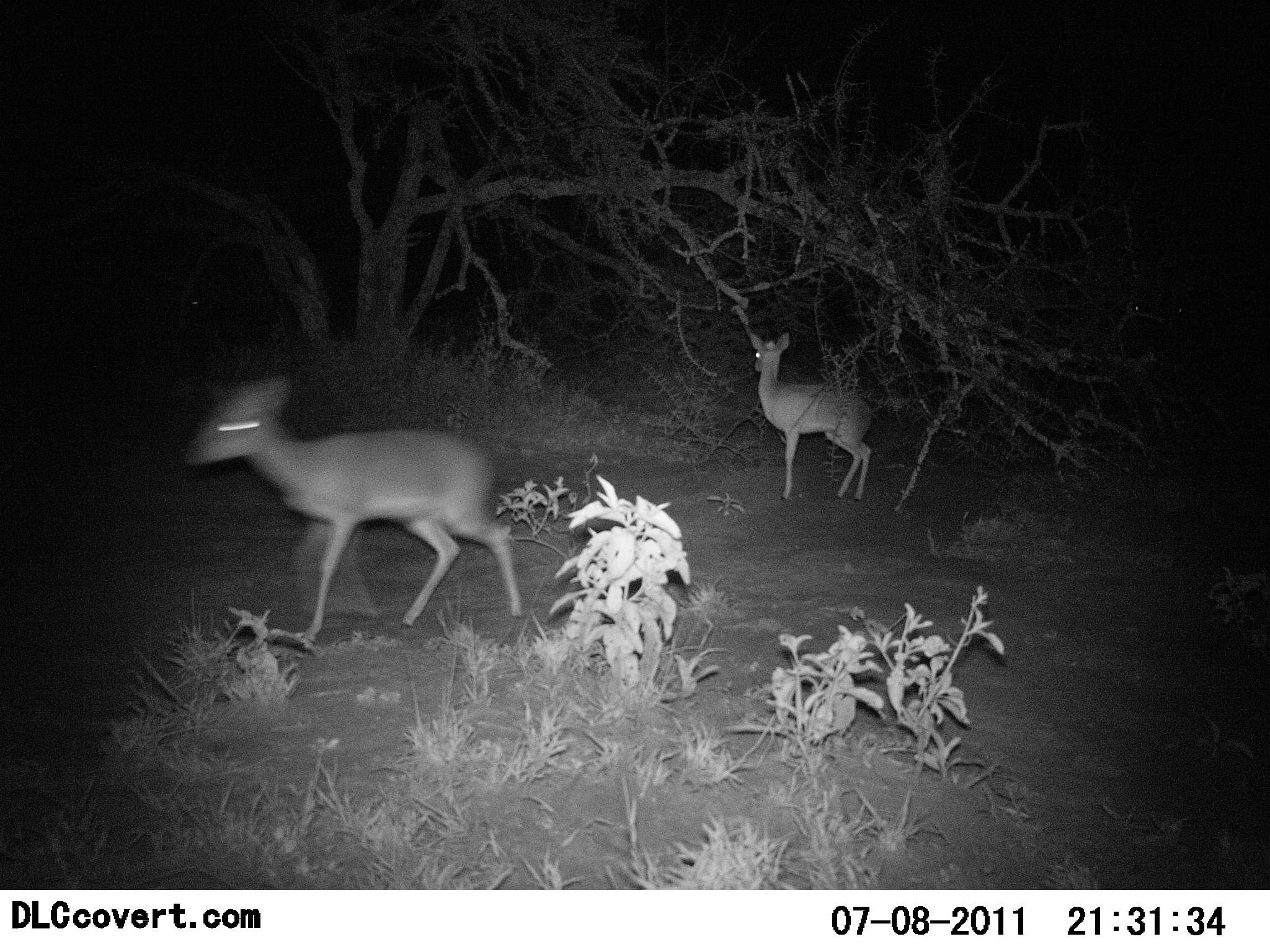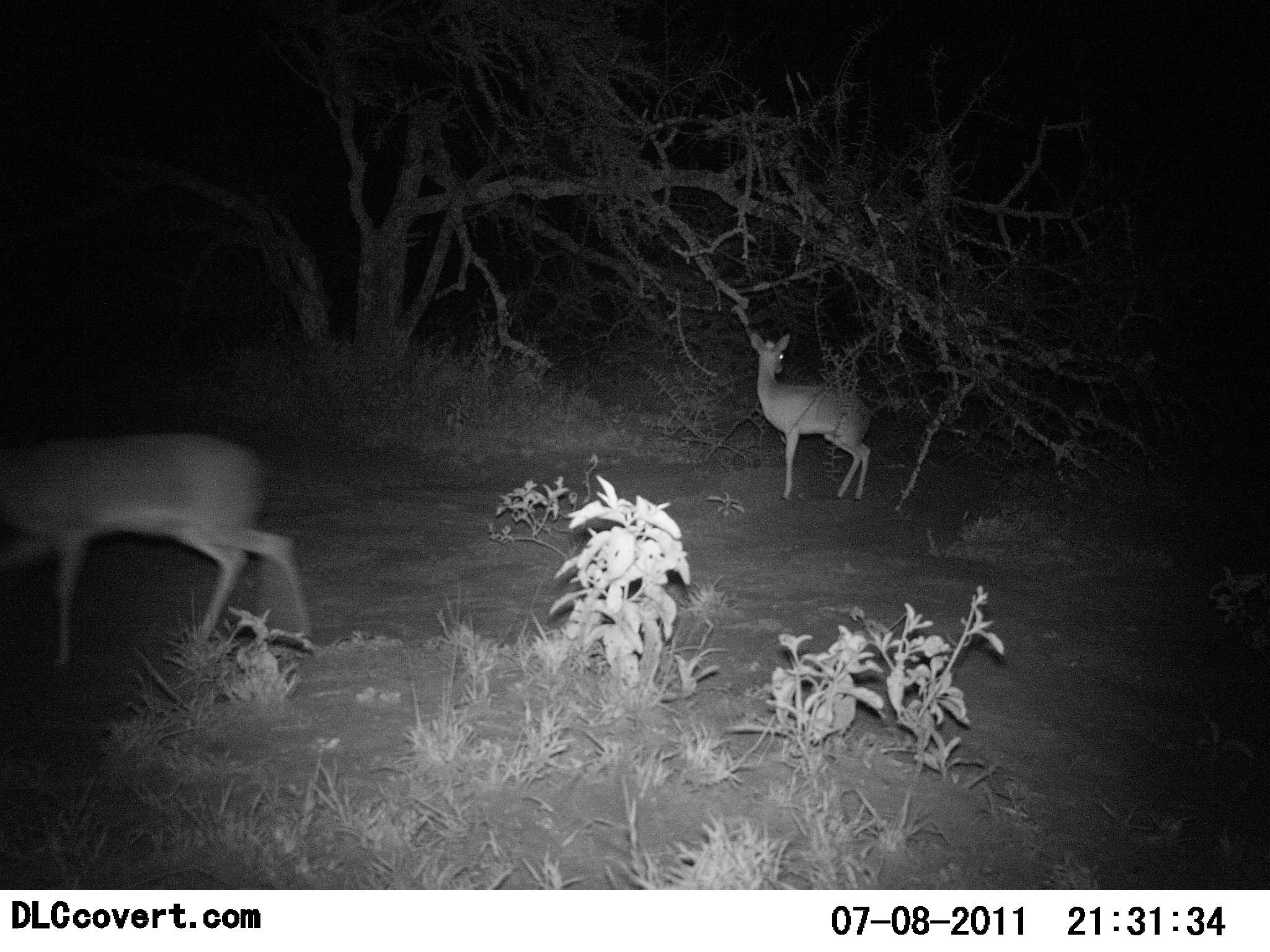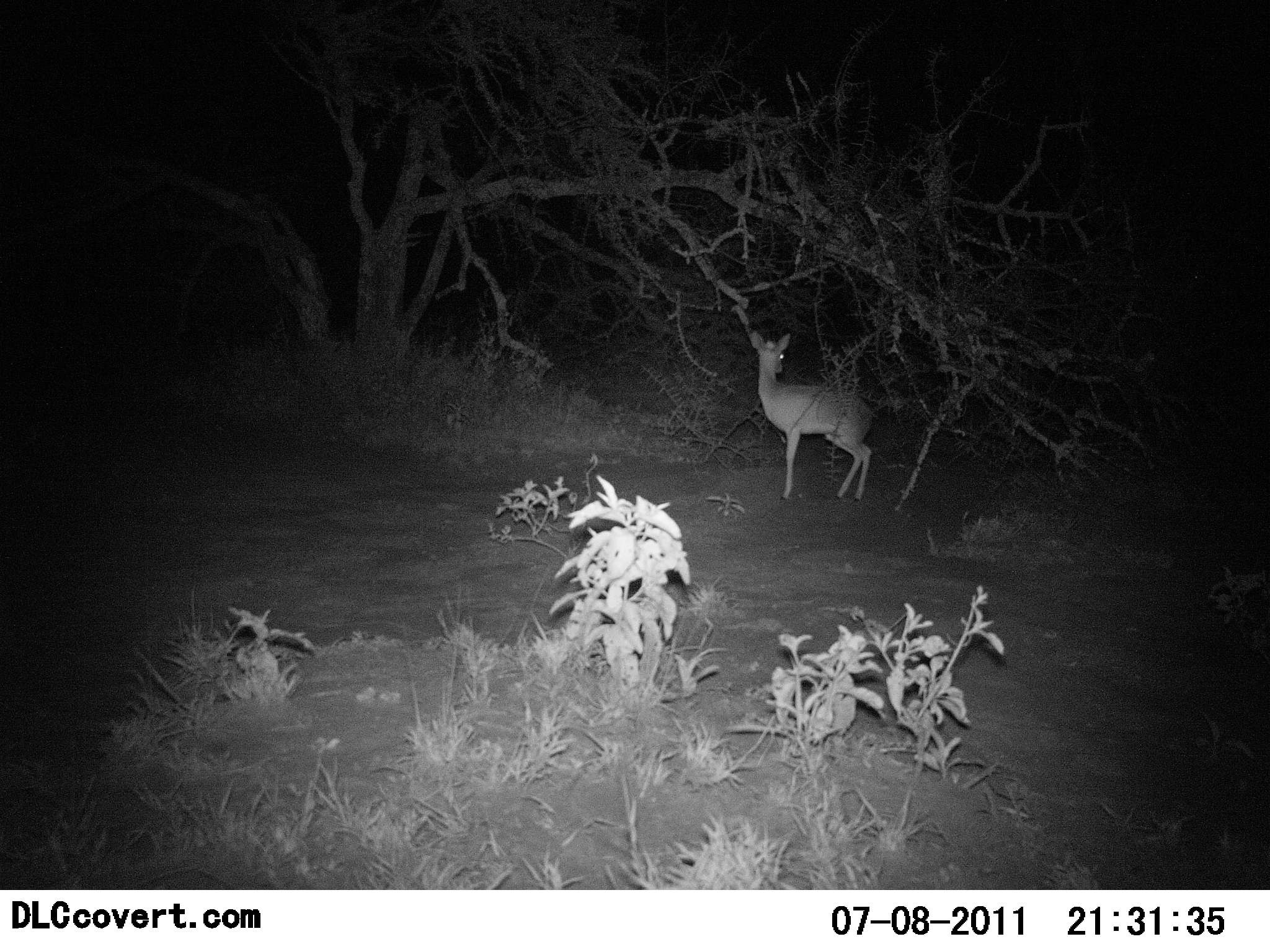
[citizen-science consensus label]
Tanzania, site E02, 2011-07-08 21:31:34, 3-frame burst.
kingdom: Animalia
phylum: Chordata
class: Mammalia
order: Artiodactyla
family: Bovidae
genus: Madoqua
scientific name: Madoqua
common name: dikdik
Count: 2.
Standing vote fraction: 40%.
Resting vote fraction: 0%.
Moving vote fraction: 80%.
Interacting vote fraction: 10%.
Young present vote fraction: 0%.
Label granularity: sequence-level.